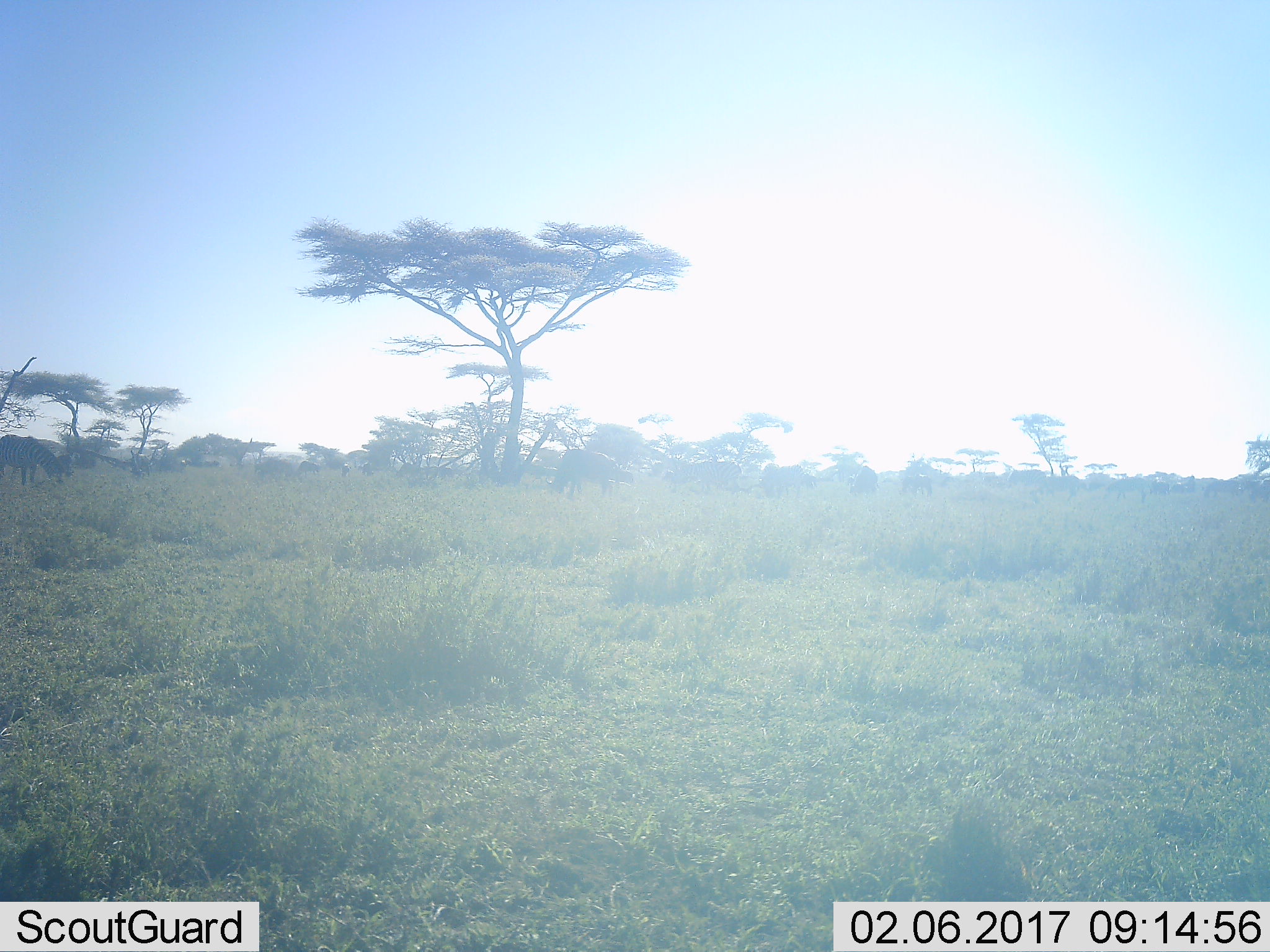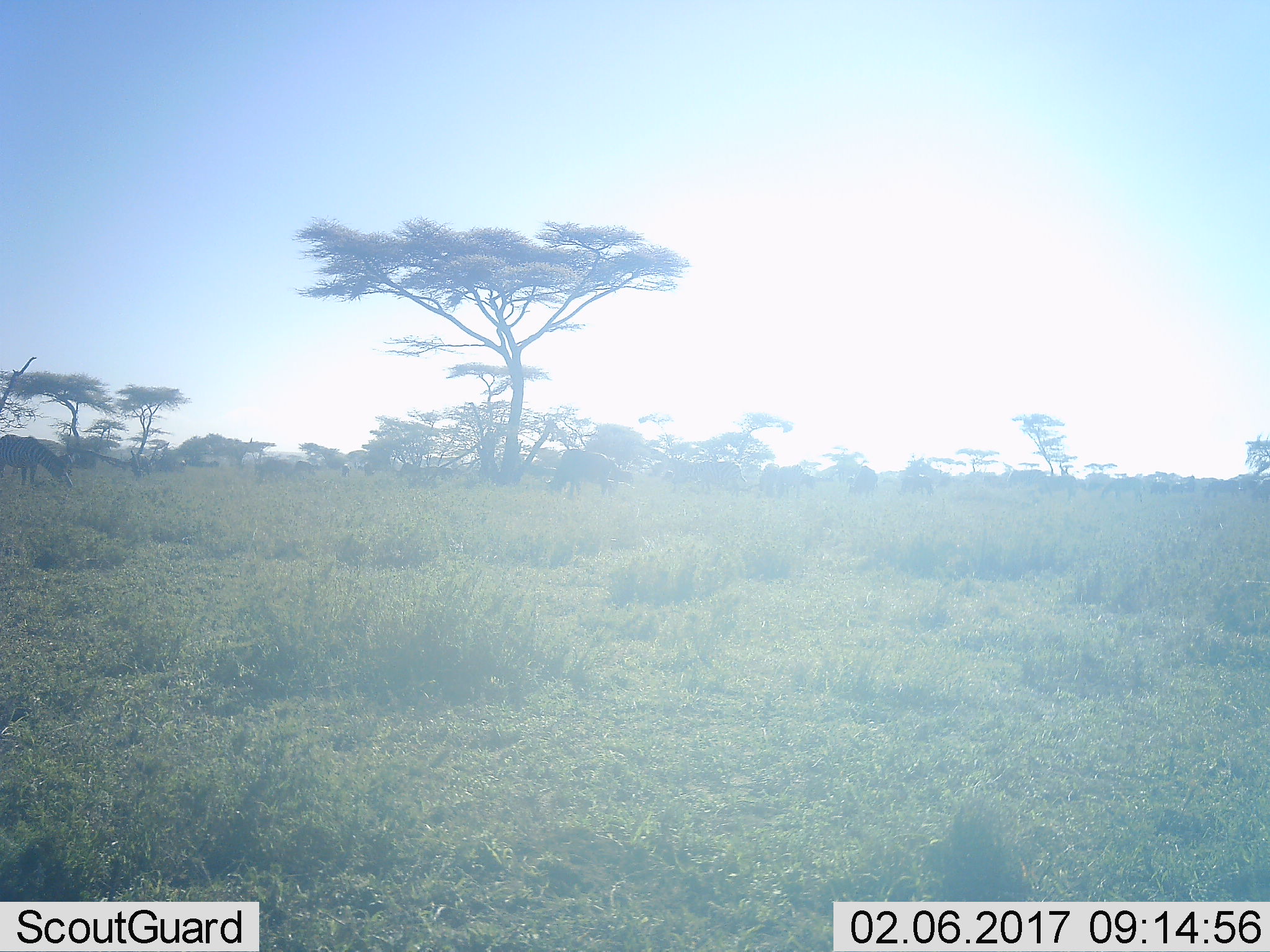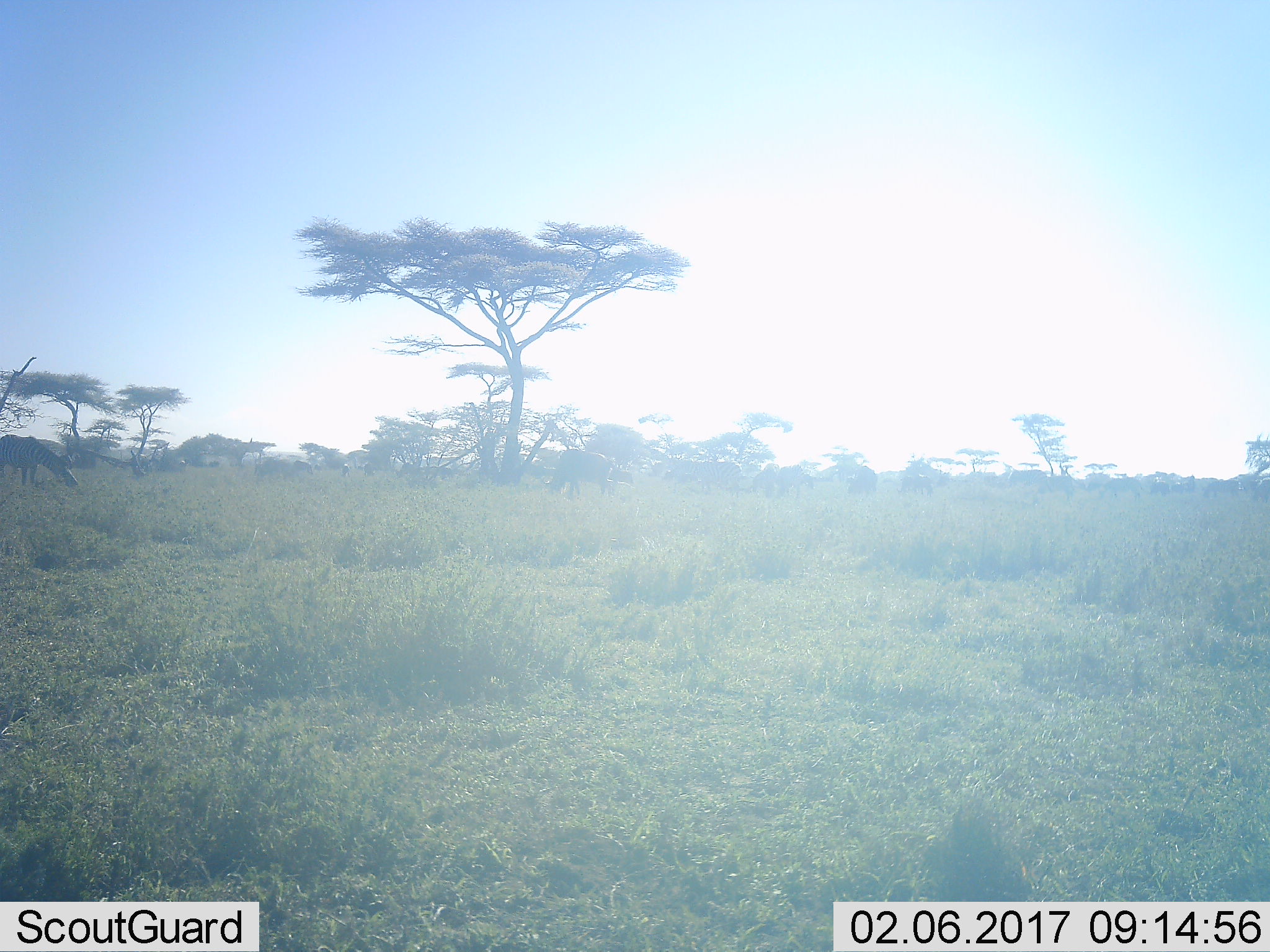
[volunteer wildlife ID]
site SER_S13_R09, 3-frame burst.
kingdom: Animalia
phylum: Chordata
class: Mammalia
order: Artiodactyla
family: Bovidae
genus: Connochaetes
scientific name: Connochaetes taurinus taurinus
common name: blue wildebeest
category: wildebeestblue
Wildebeestblue (blue wildebeest) (Connochaetes taurinus taurinus), count 8. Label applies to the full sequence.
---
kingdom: Animalia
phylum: Chordata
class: Mammalia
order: Perissodactyla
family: Equidae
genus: Equus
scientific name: Equus quagga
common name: plains zebra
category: zebraplains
Zebraplains (plains zebra) (Equus quagga), count 4. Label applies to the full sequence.